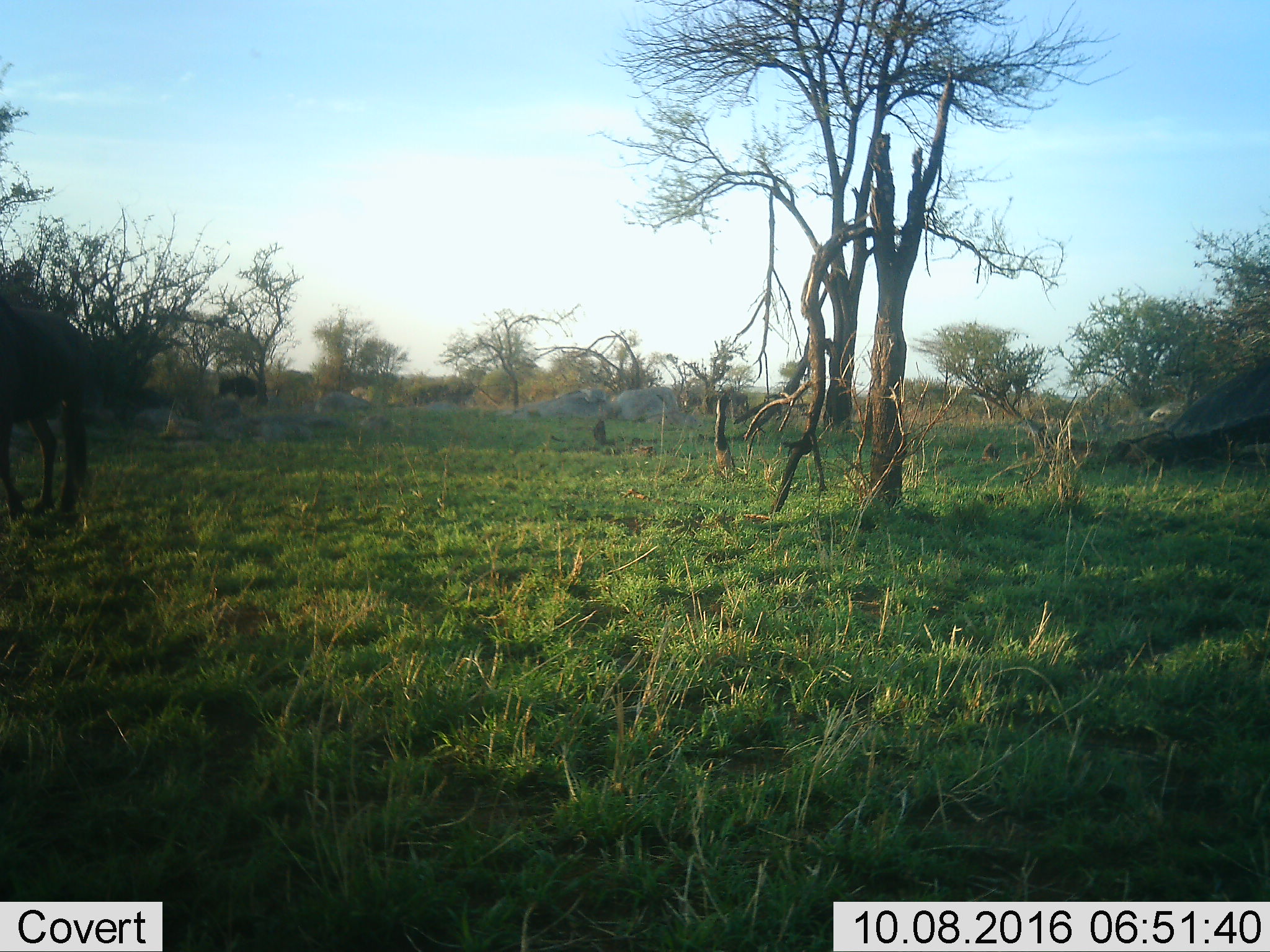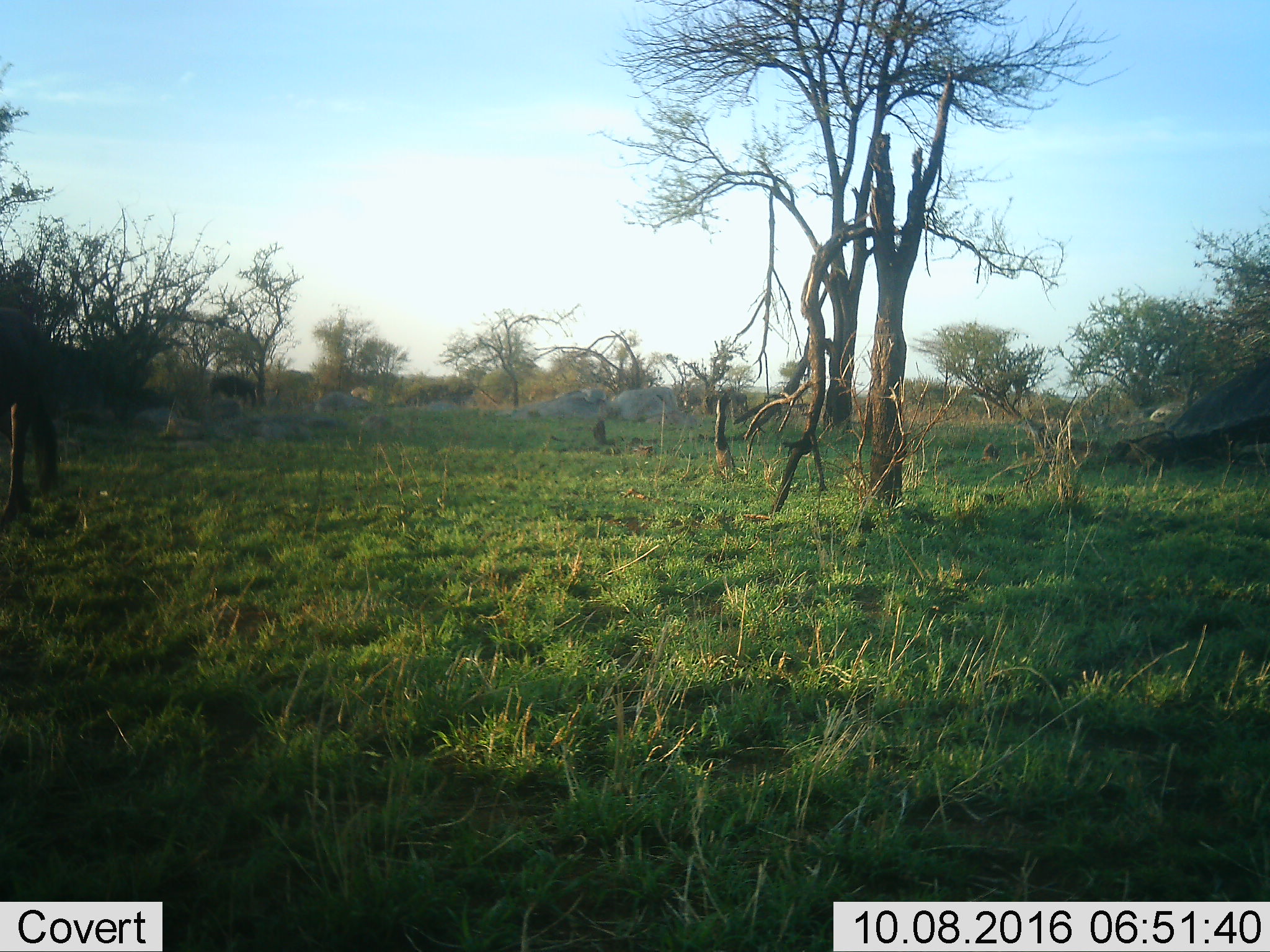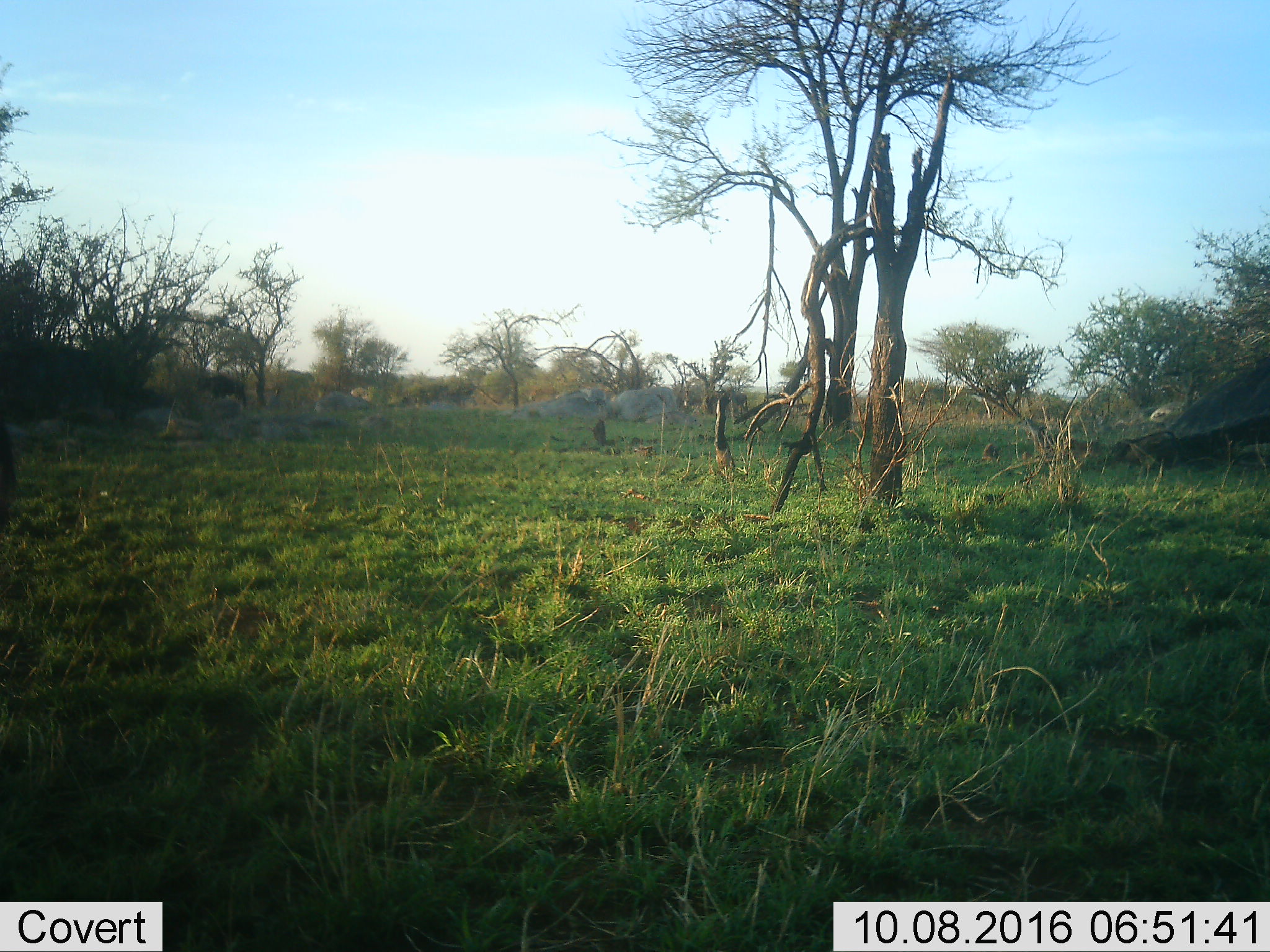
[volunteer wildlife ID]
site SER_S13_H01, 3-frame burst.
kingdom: Animalia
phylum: Chordata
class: Mammalia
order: Artiodactyla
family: Bovidae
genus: Connochaetes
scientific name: Connochaetes taurinus taurinus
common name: blue wildebeest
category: wildebeestblue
Wildebeestblue (blue wildebeest) (Connochaetes taurinus taurinus), count 2. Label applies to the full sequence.